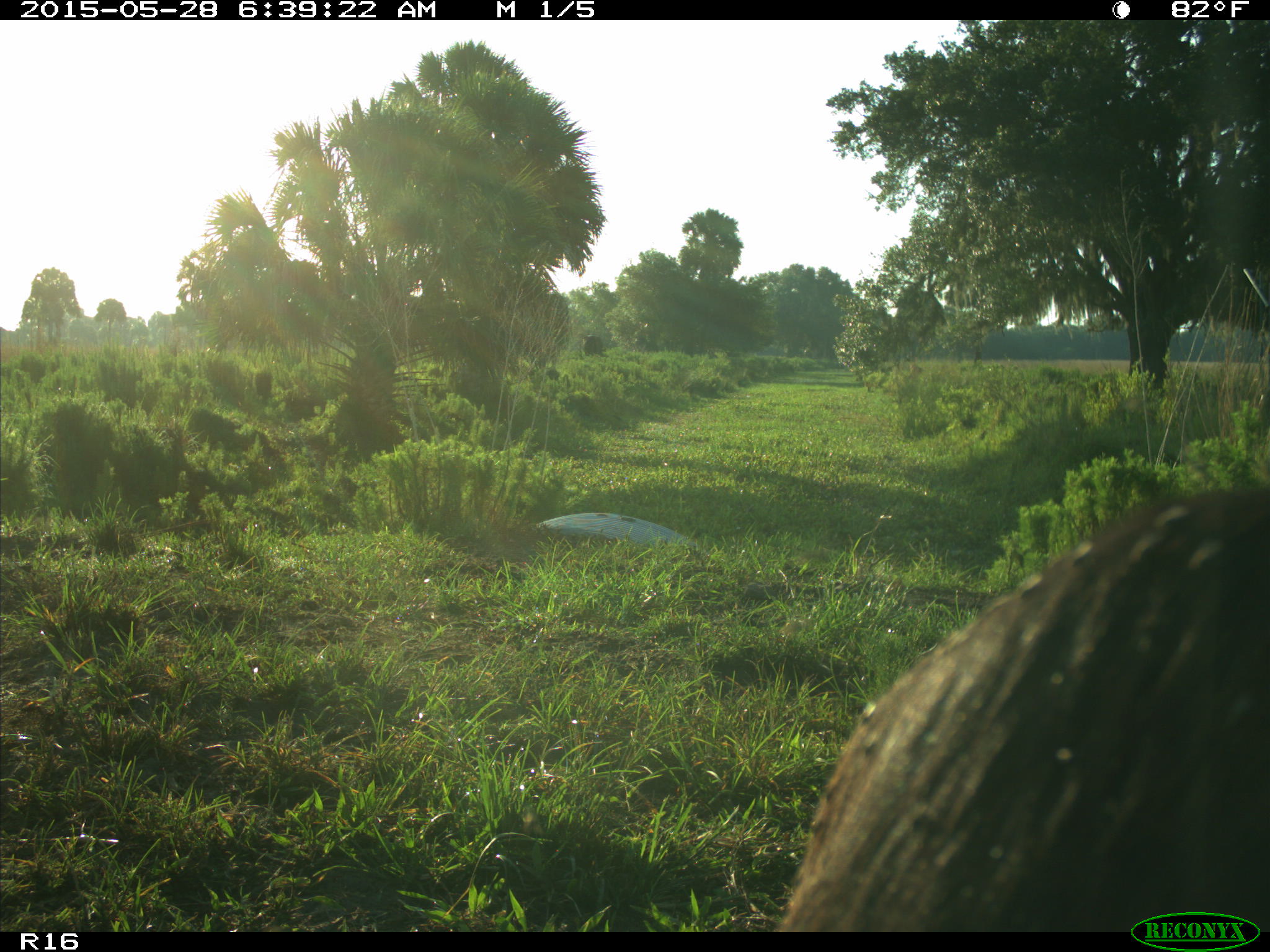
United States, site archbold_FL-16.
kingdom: Animalia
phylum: Chordata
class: Mammalia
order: Artiodactyla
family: Bovidae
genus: Bos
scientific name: Bos taurus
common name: domestic cow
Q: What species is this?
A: Bos taurus (domestic cow).